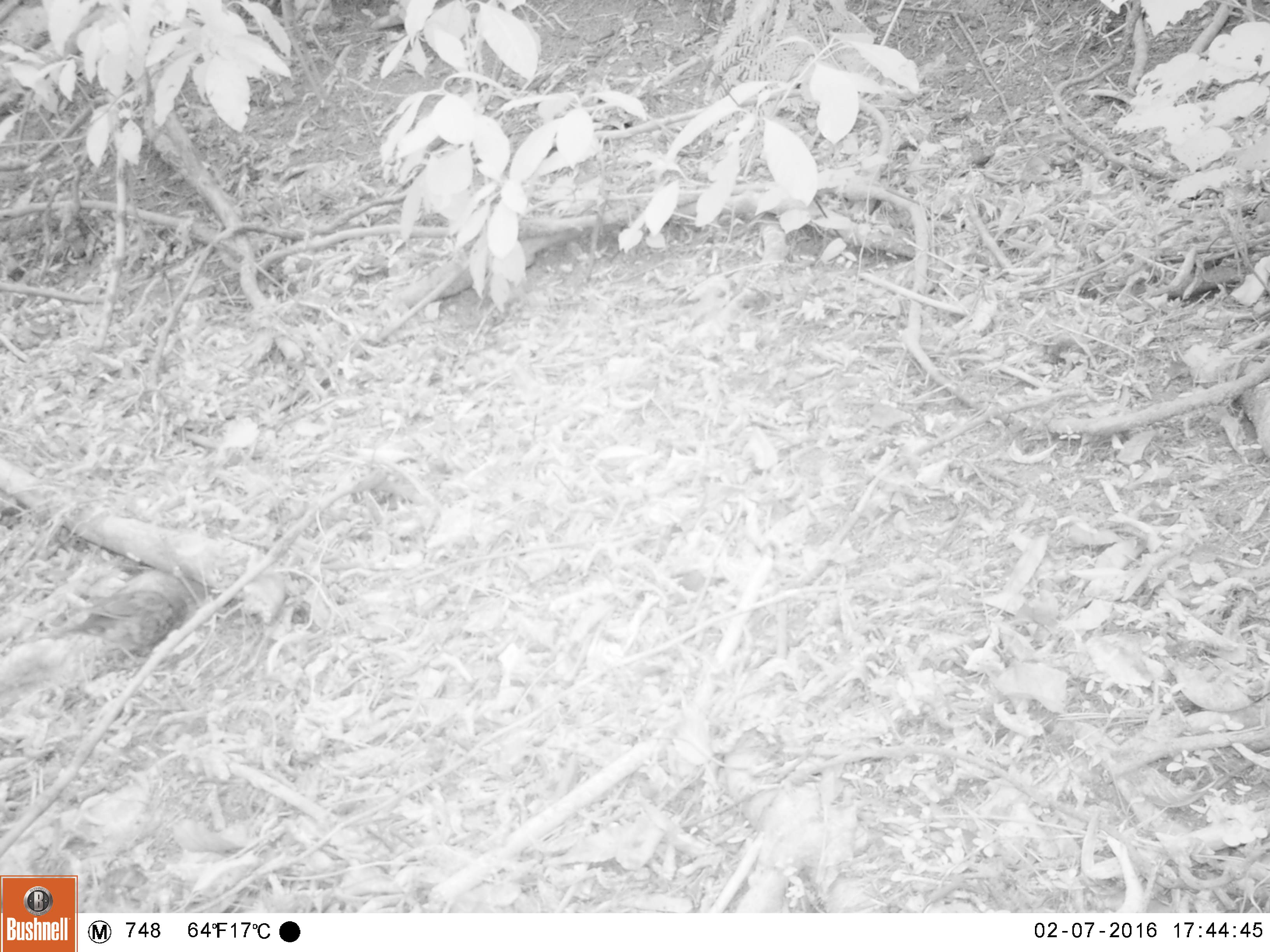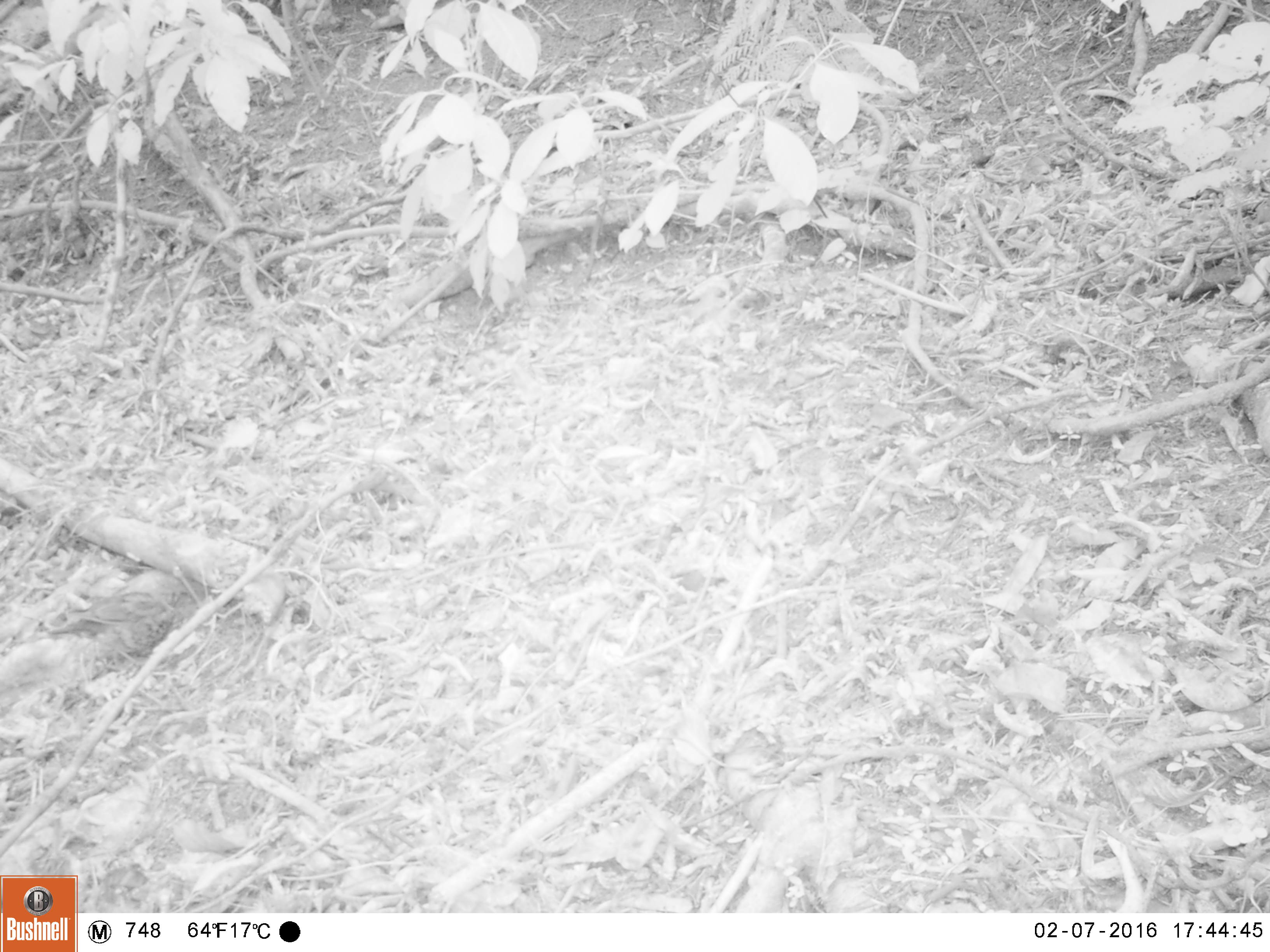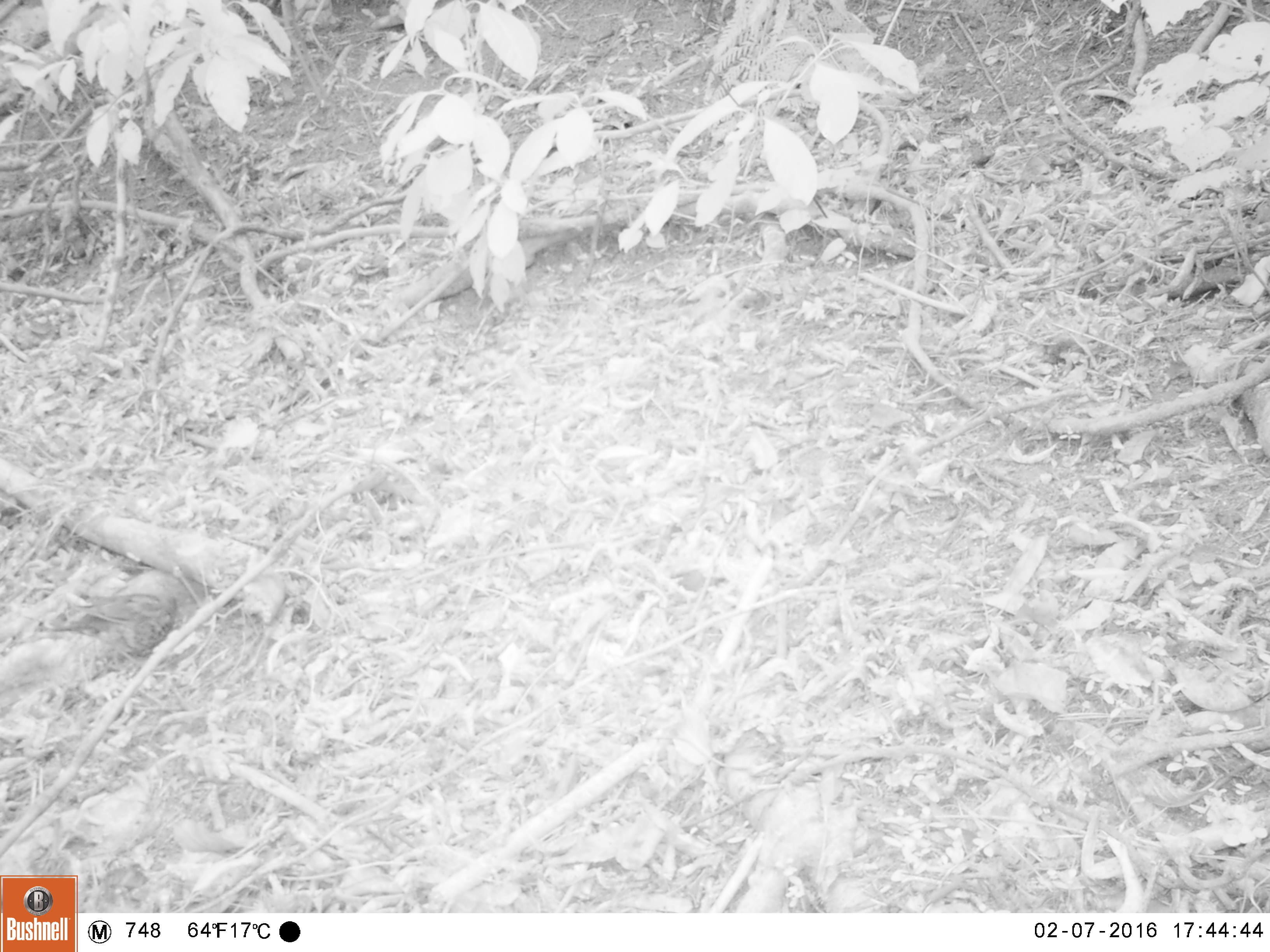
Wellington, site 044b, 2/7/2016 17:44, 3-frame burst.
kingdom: Animalia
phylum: Chordata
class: Aves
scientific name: Aves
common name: bird